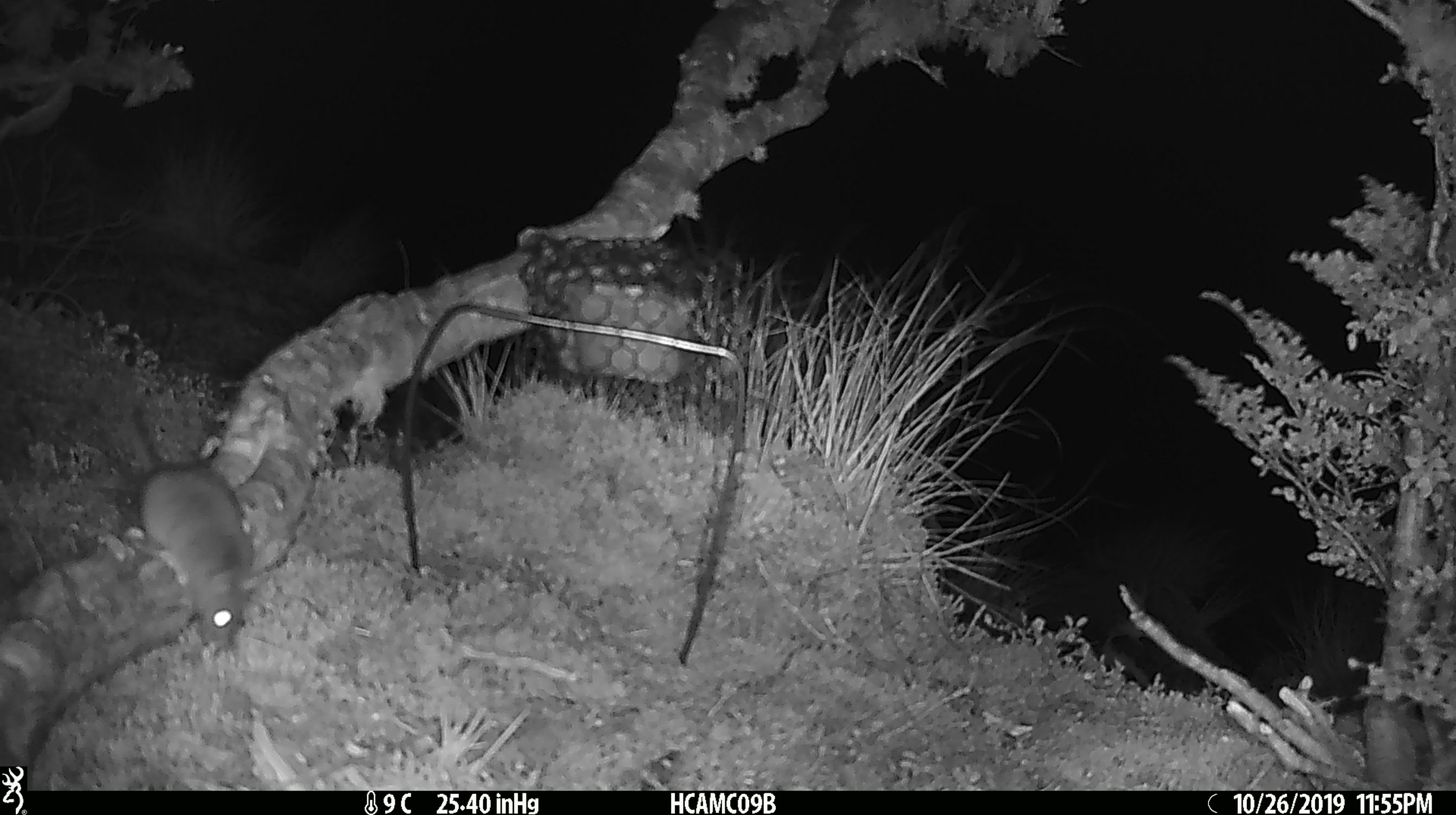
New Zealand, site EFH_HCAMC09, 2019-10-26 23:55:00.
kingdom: Animalia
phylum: Chordata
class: Mammalia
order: Rodentia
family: Muridae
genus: Mus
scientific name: Mus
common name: mouse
Mouse (Mus).